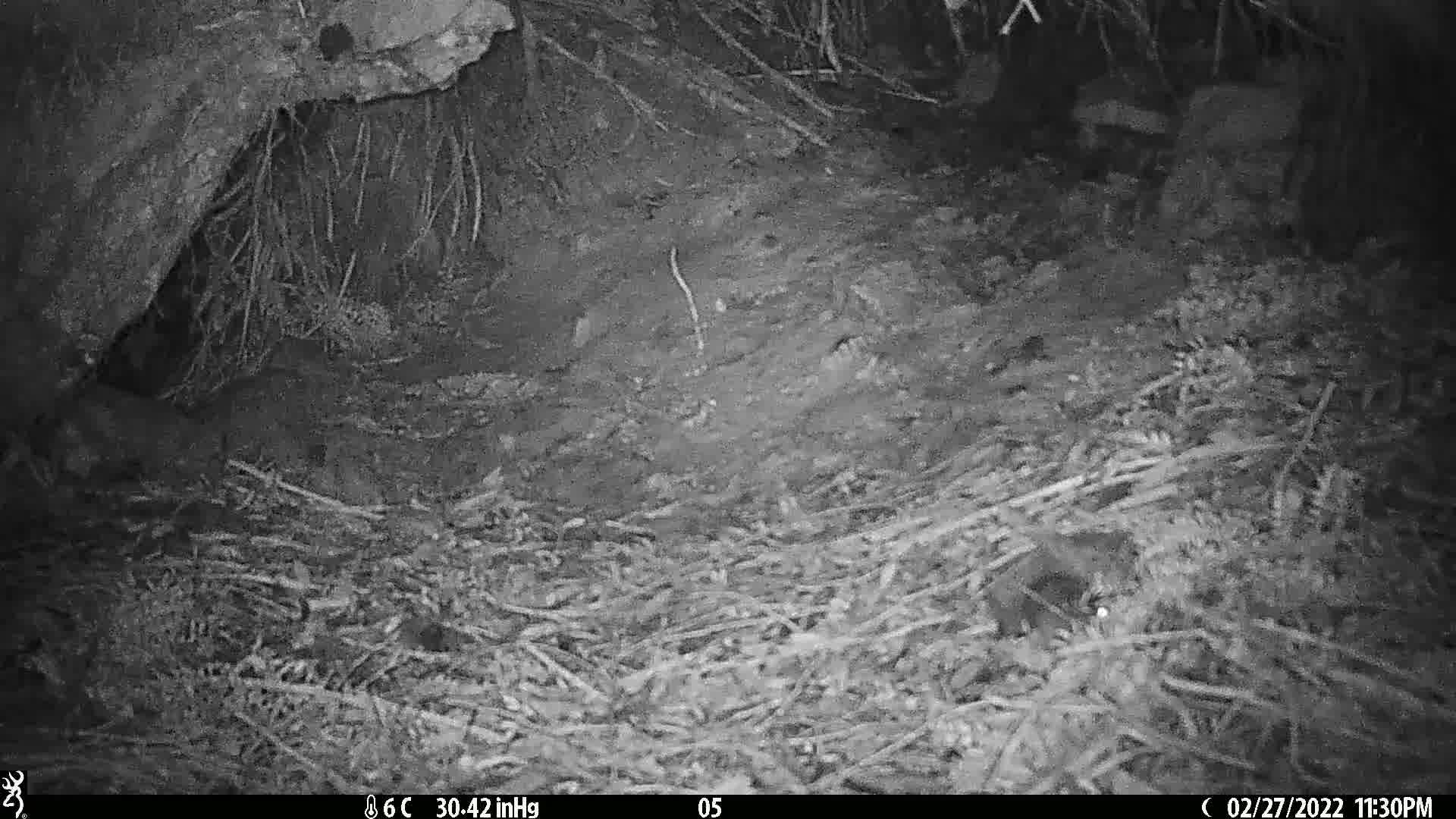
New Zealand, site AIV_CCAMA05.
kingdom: Animalia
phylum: Chordata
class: Mammalia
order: Rodentia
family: Muridae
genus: Mus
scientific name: Mus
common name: mouse